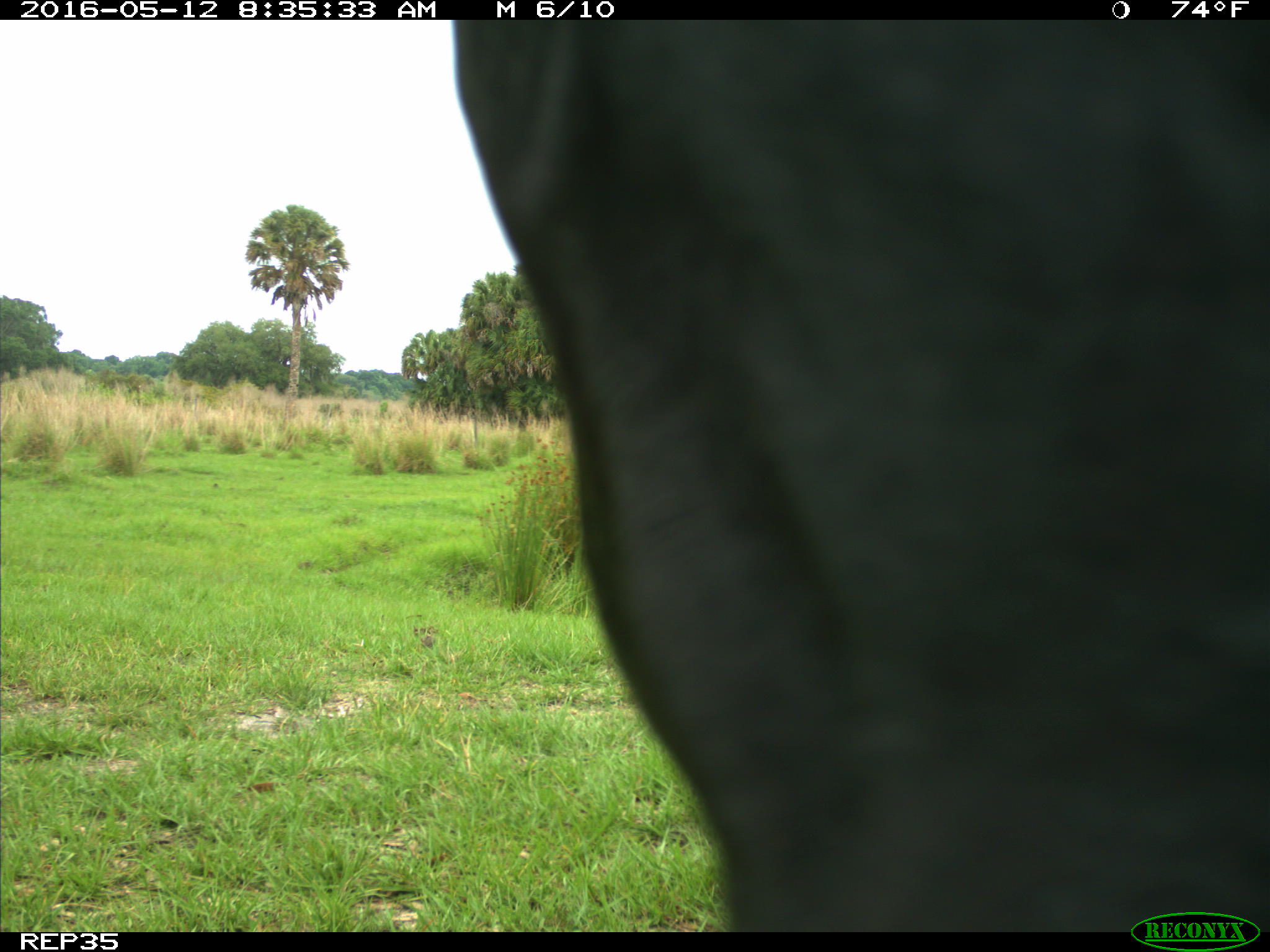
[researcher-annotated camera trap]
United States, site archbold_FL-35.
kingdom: Animalia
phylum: Chordata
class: Mammalia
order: Artiodactyla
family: Bovidae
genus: Bos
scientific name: Bos taurus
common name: domestic cow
Bos taurus (domestic cow).